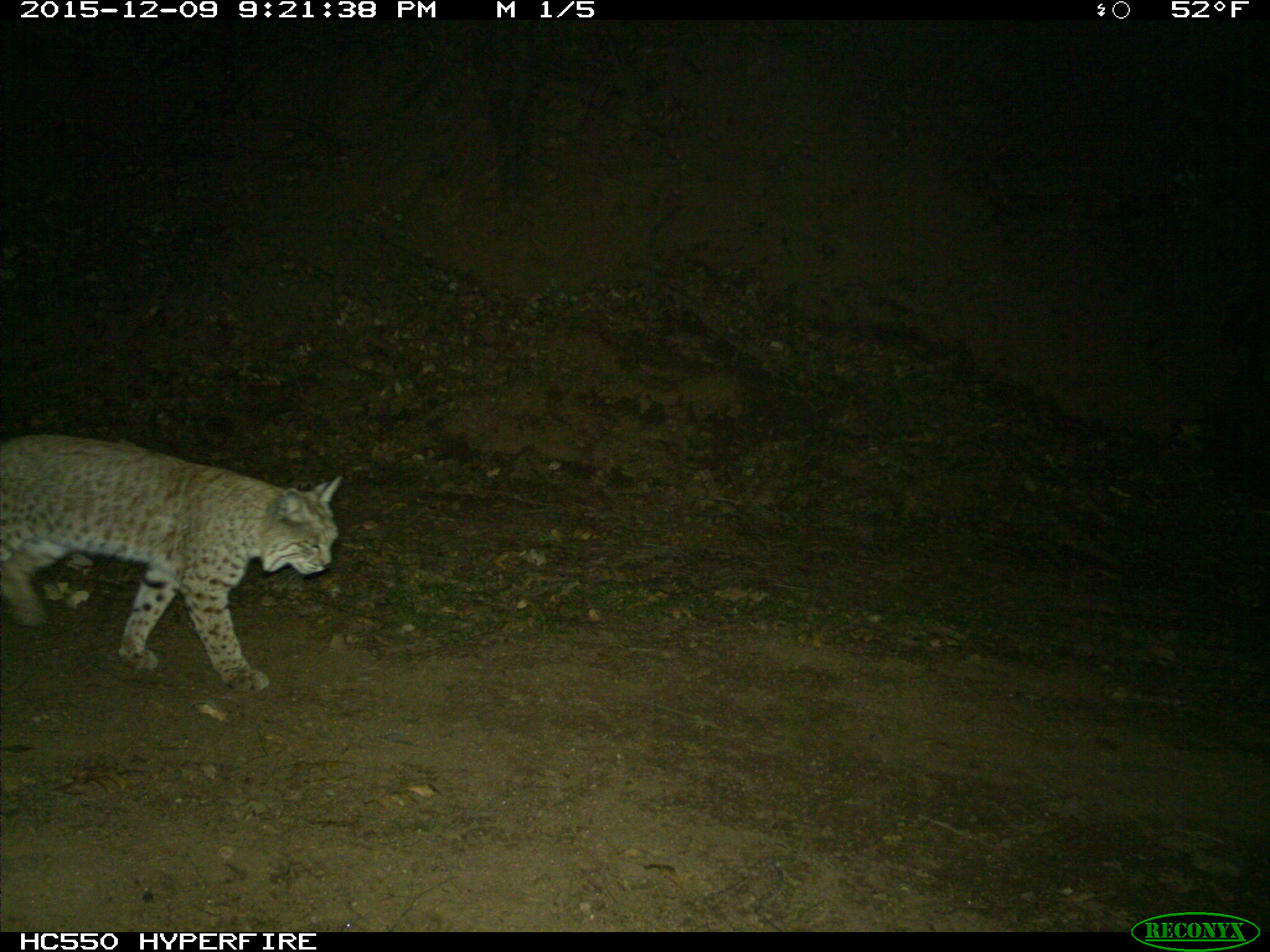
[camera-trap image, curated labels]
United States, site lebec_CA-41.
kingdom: Animalia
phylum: Chordata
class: Mammalia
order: Carnivora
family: Felidae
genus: Lynx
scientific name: Lynx rufus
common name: bobcat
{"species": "Lynx rufus (bobcat)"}